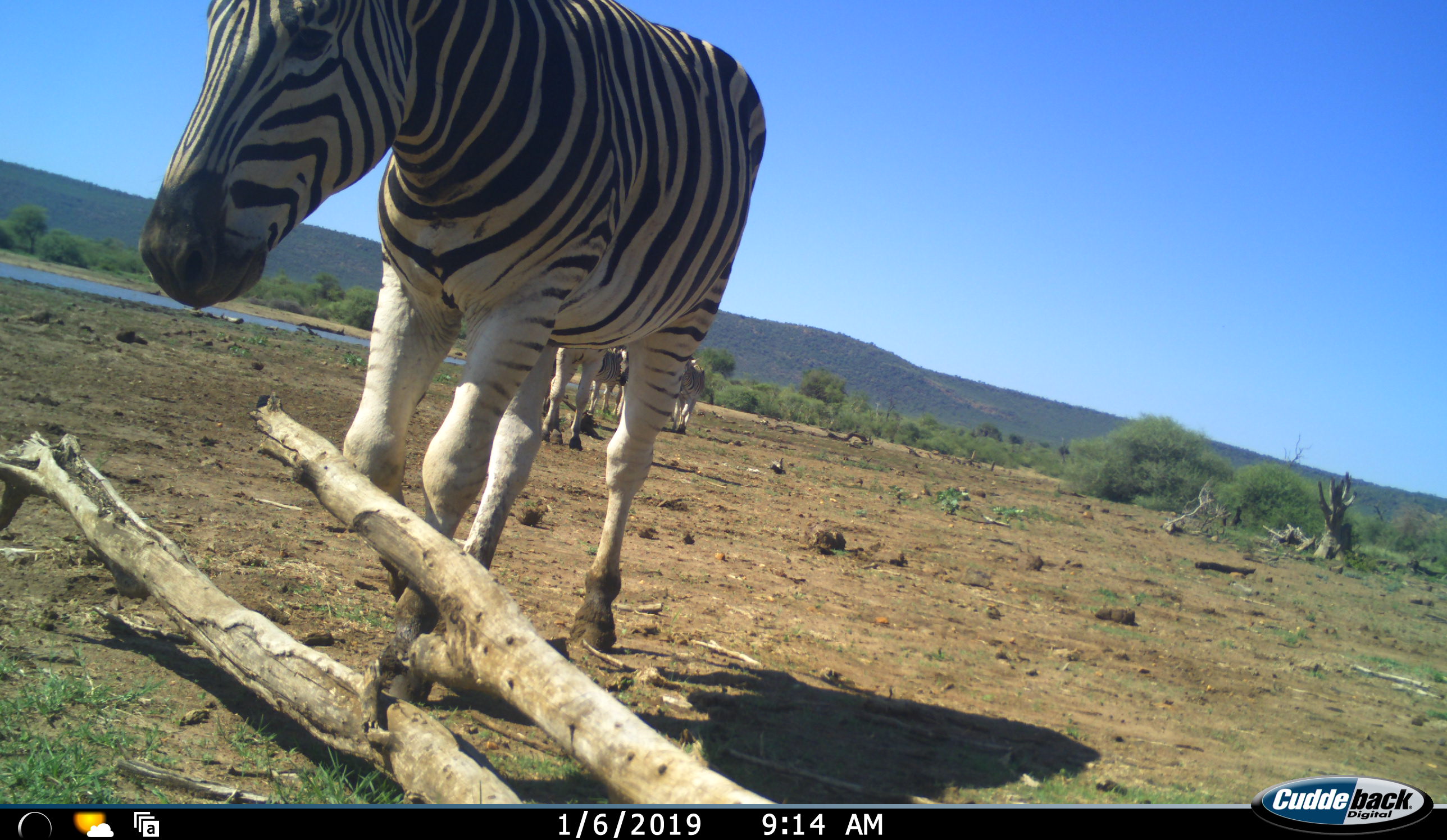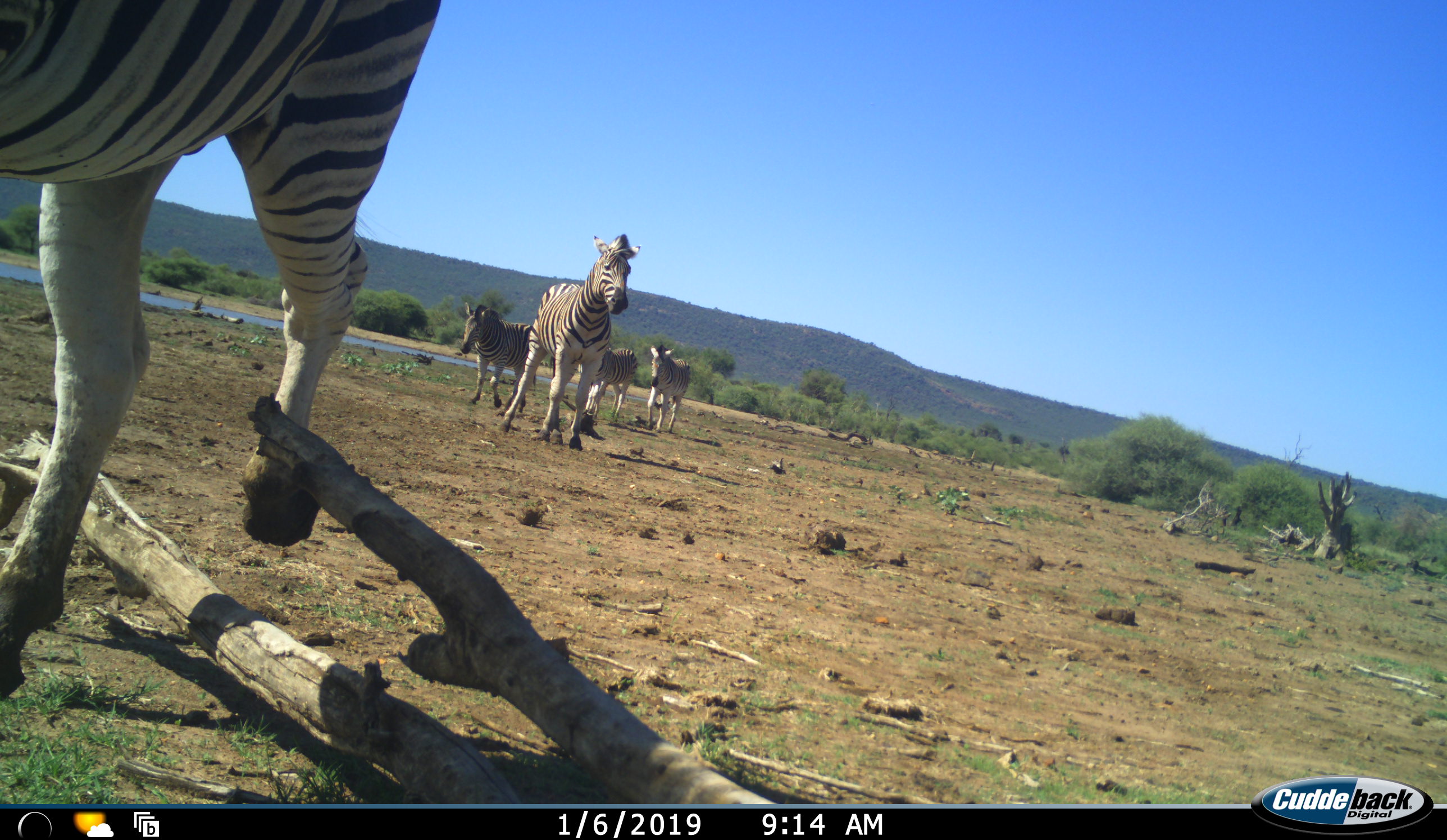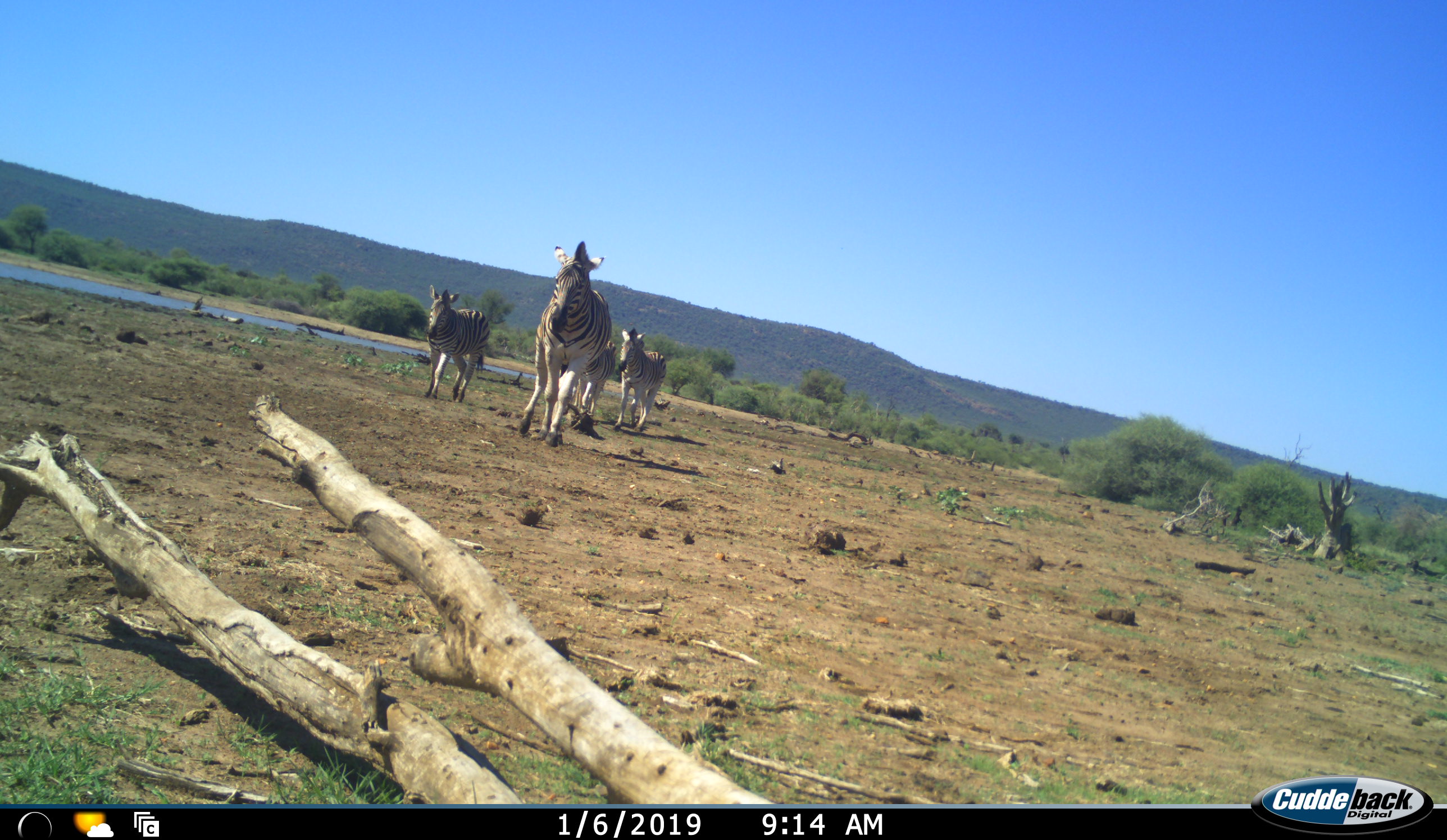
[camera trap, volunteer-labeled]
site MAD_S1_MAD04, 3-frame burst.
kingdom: Animalia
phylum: Chordata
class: Mammalia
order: Perissodactyla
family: Equidae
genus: Equus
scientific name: Equus quagga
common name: plains zebra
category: zebraplains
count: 5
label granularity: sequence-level